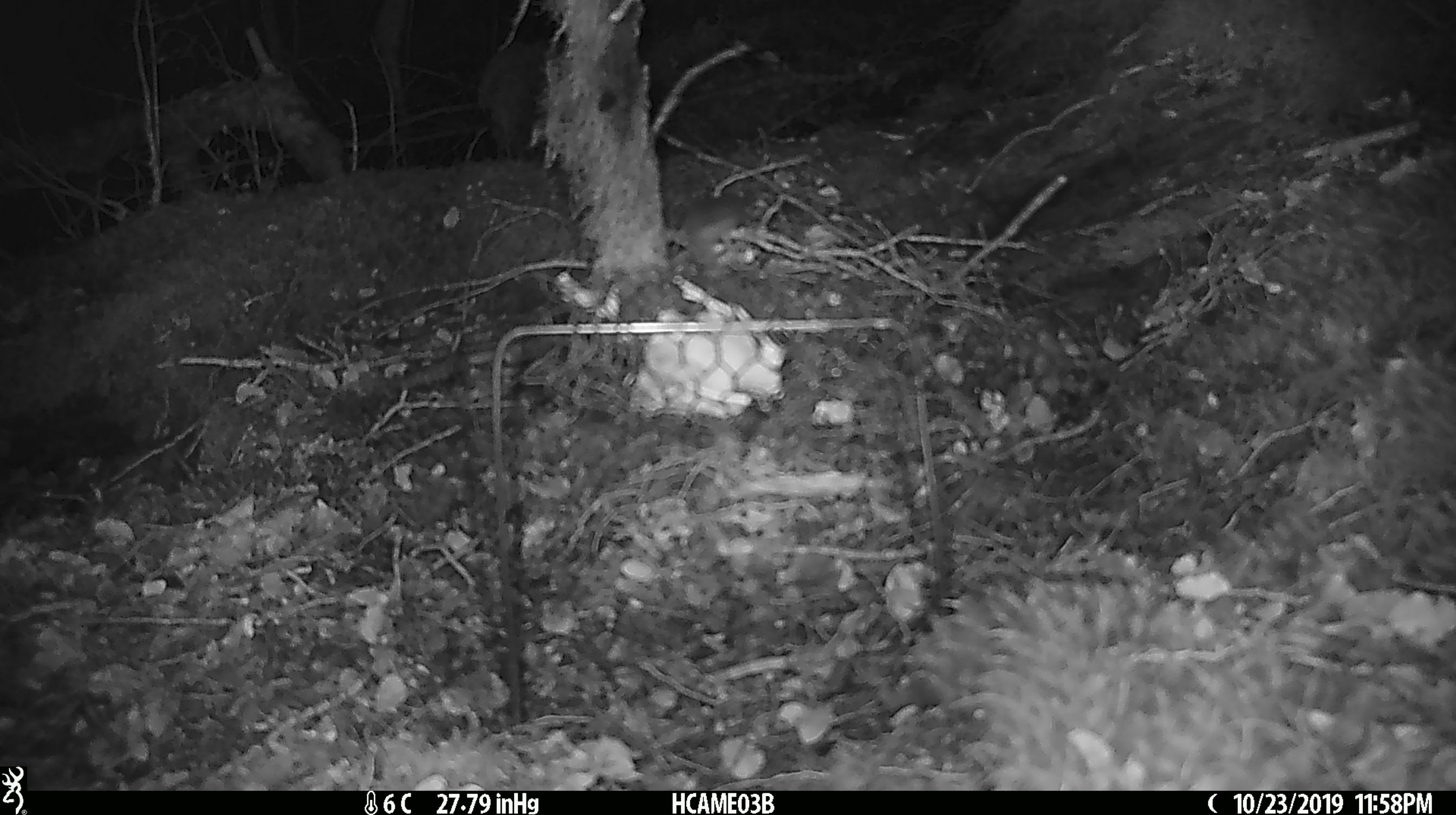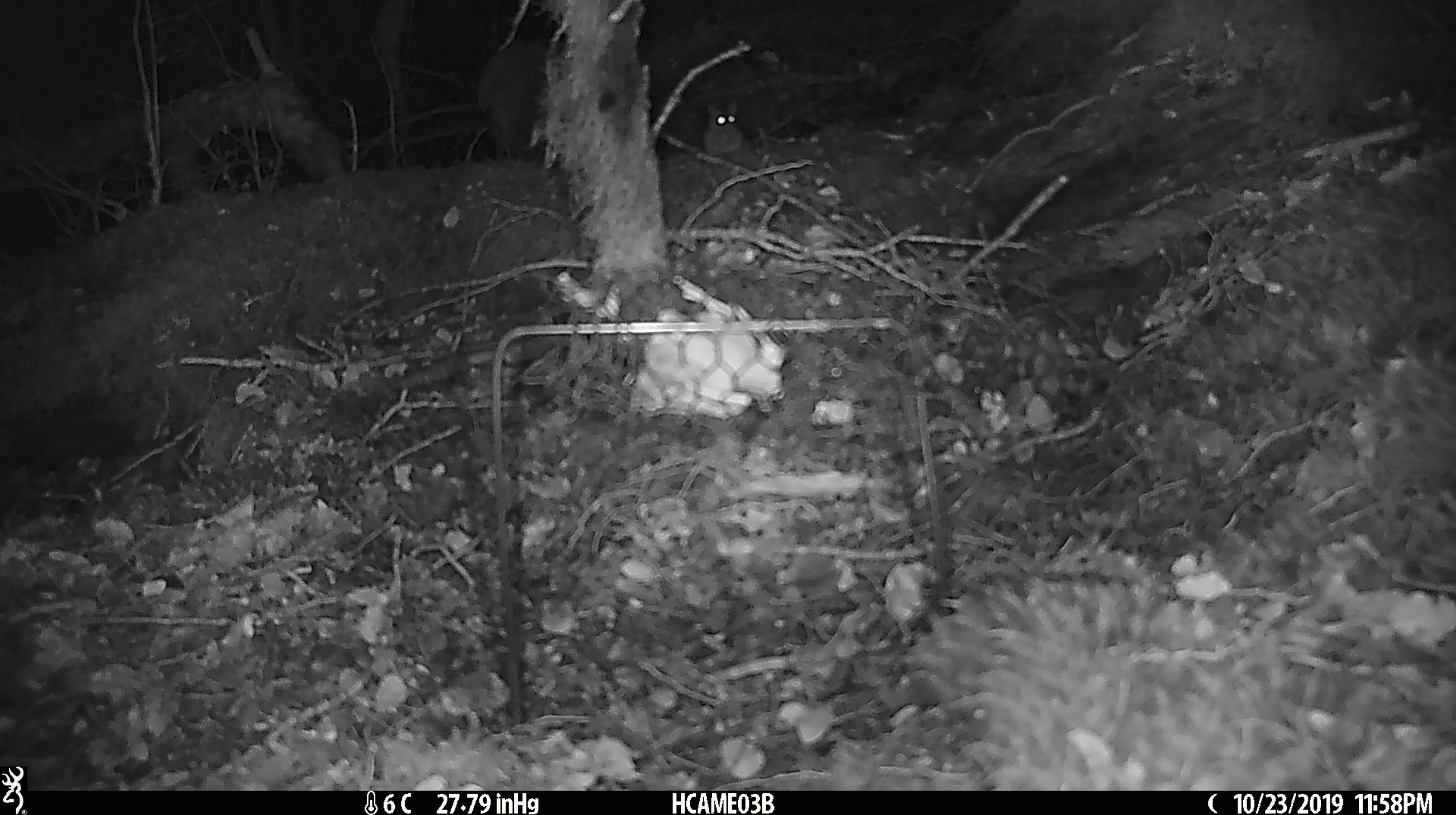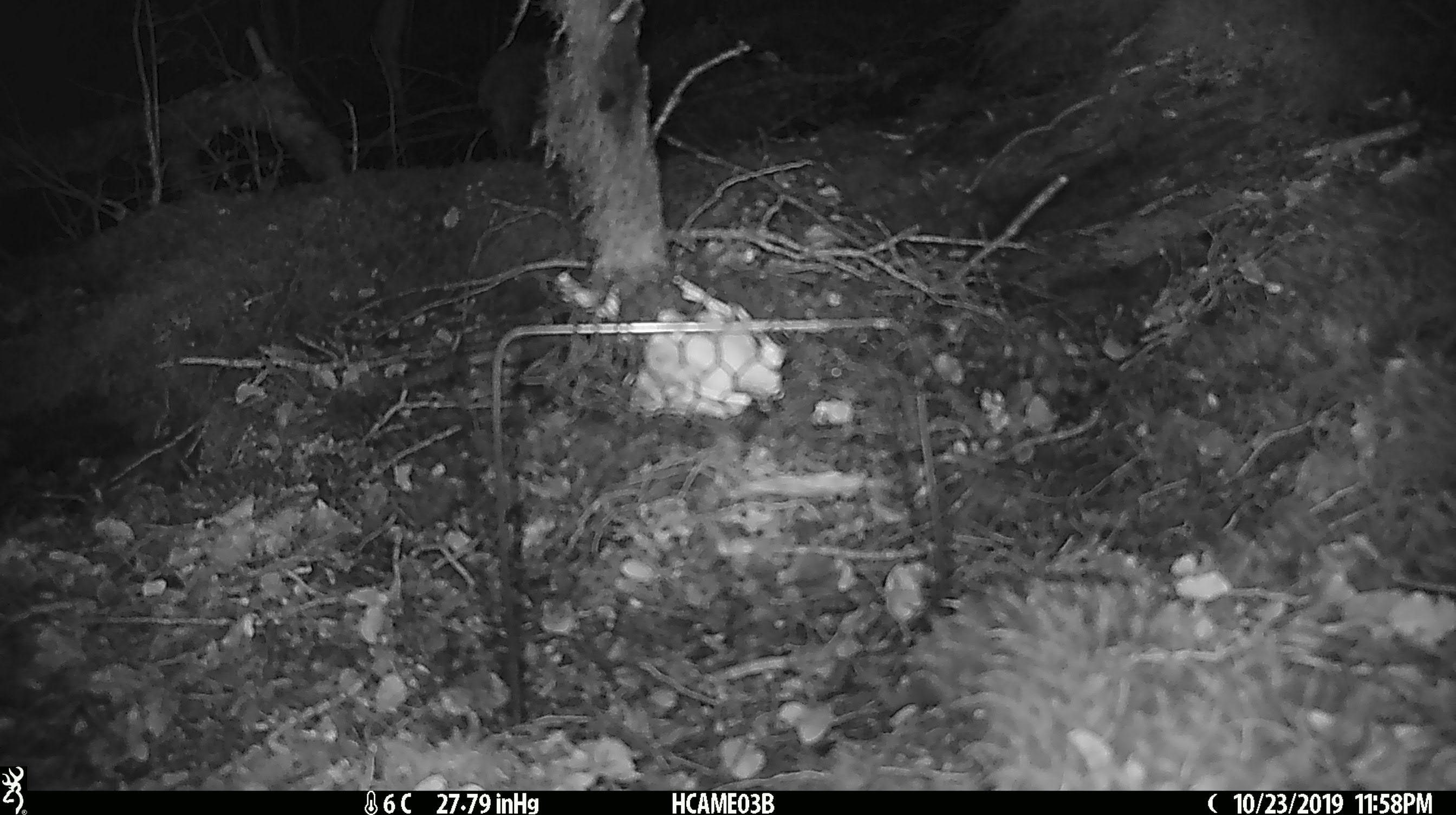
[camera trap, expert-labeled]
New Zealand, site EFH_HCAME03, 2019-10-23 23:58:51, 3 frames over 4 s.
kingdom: Animalia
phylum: Chordata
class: Mammalia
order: Rodentia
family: Muridae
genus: Mus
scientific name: Mus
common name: mouse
Mouse (Mus).